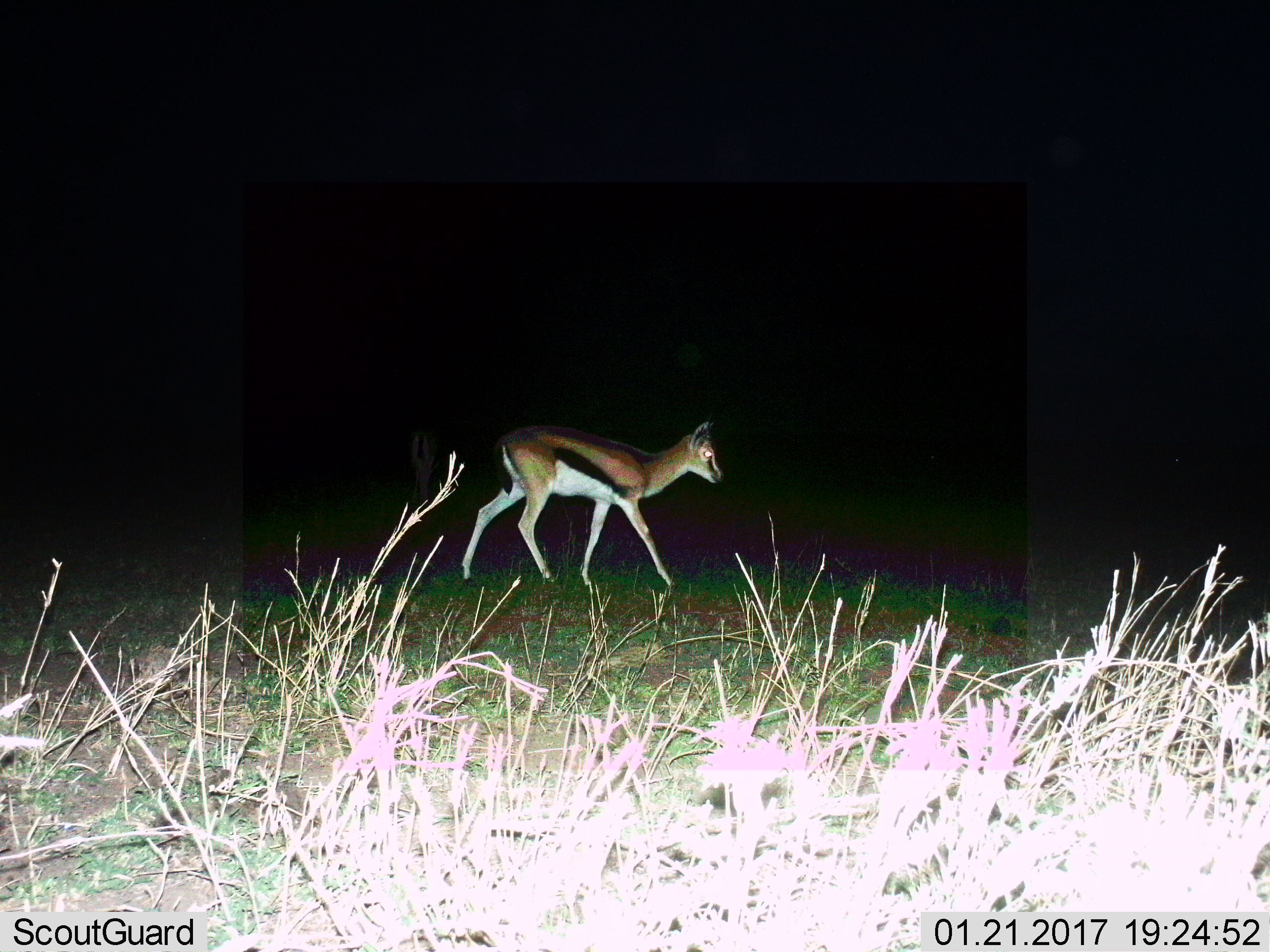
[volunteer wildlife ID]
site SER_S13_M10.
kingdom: Animalia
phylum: Chordata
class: Mammalia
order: Artiodactyla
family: Bovidae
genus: Eudorcas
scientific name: Eudorcas thomsonii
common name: thomson's gazelle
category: gazellethomsons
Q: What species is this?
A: Gazellethomsons (thomson's gazelle) (Eudorcas thomsonii).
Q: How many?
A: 1.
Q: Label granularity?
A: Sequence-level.